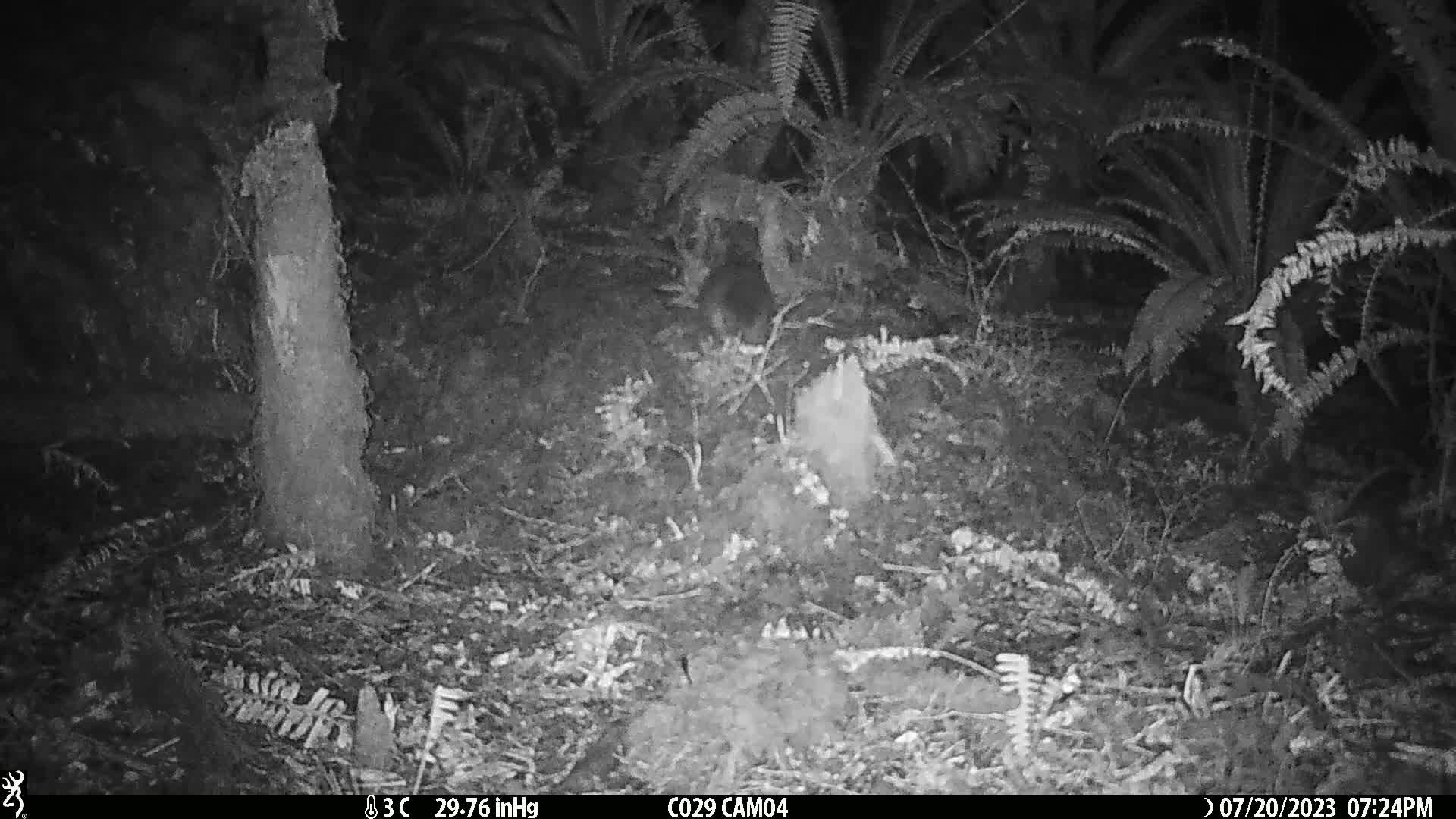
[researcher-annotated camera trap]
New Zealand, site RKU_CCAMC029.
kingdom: Animalia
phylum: Chordata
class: Mammalia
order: Diprotodontia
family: Phalangeridae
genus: Trichosurus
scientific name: Trichosurus vulpecula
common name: common brushtail possum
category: possum